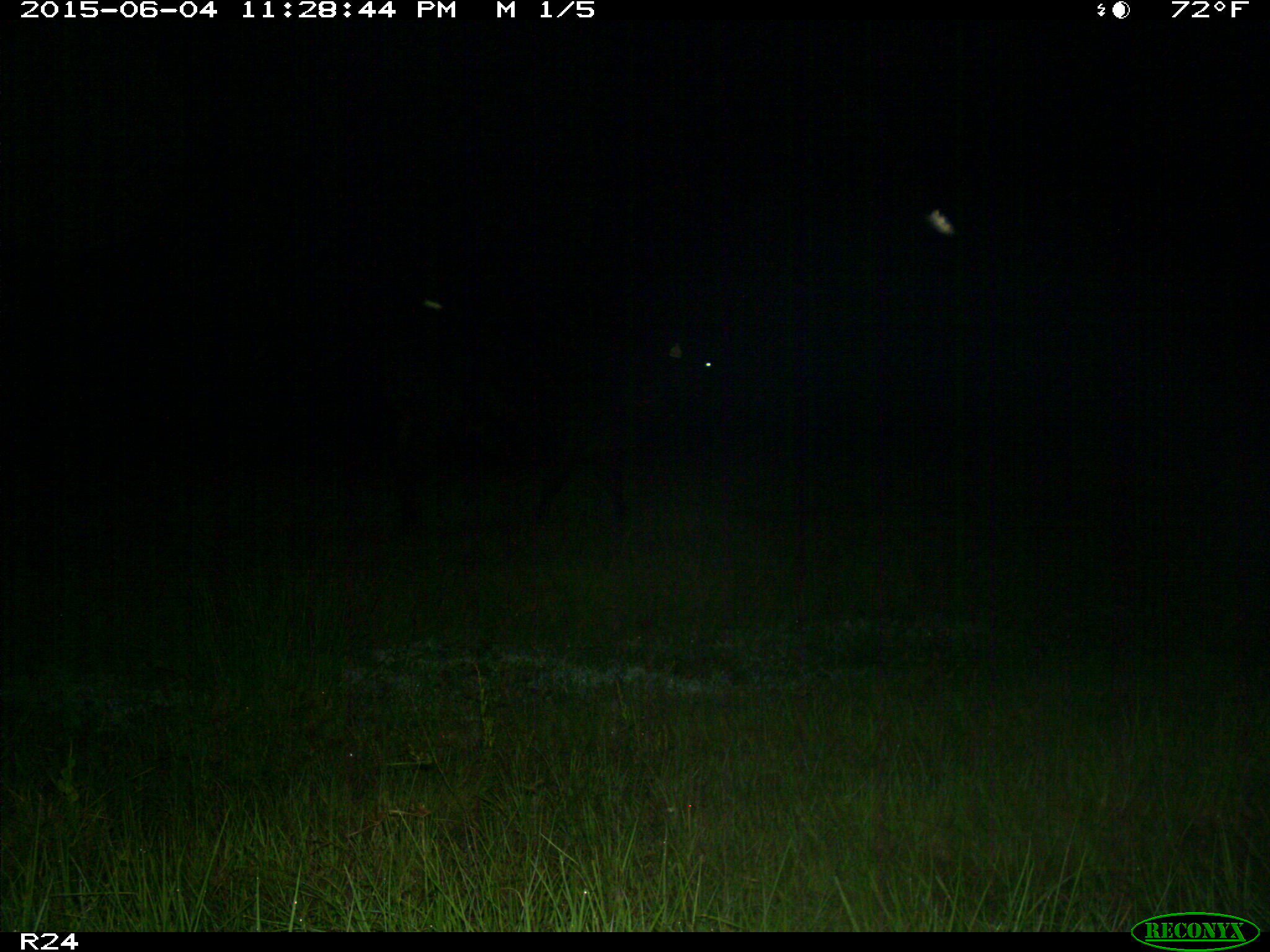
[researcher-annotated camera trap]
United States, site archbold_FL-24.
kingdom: Animalia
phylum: Chordata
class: Mammalia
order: Artiodactyla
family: Bovidae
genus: Bos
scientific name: Bos taurus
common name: domestic cow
Bos taurus (domestic cow).